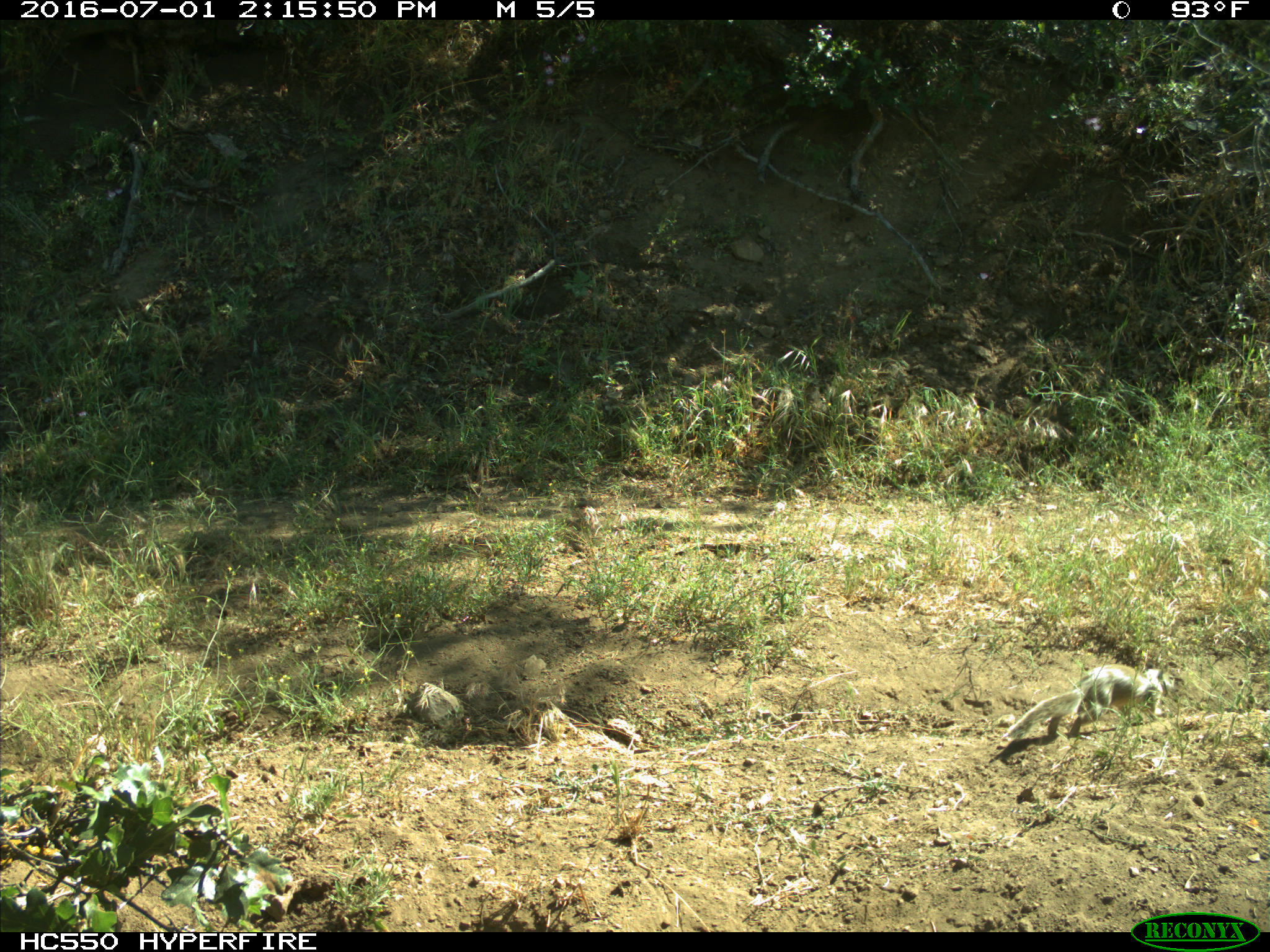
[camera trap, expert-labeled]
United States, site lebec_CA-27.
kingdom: Animalia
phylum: Chordata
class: Mammalia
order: Rodentia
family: Sciuridae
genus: Otospermophilus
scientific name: Otospermophilus beecheyi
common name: california ground squirrel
Otospermophilus beecheyi (california ground squirrel).